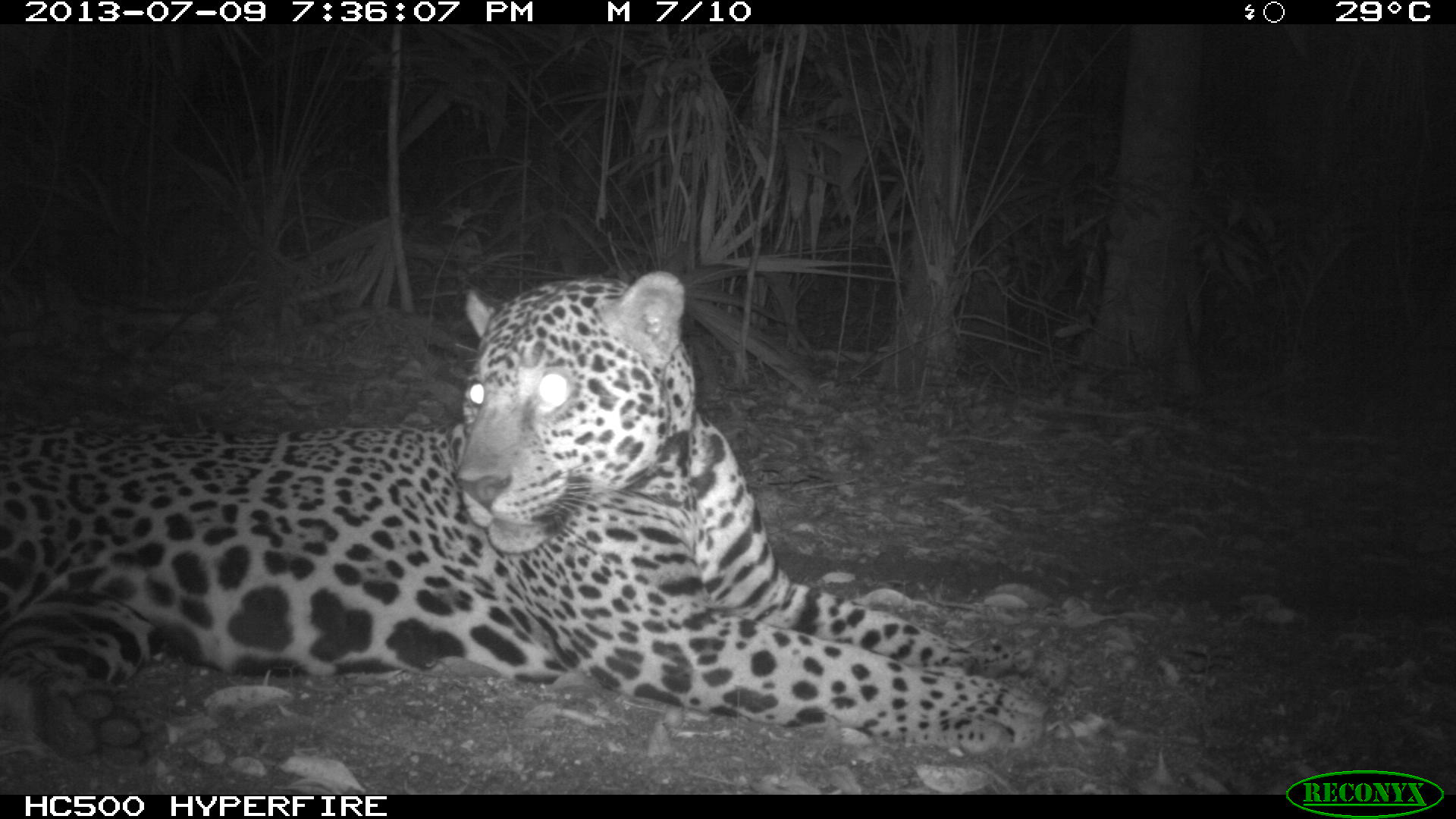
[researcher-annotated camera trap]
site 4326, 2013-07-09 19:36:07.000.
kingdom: Animalia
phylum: Chordata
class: Mammalia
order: Carnivora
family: Felidae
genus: Panthera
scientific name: Panthera onca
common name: jaguar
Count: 1.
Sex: male.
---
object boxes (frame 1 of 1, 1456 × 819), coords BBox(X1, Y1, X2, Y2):
panthera onca: BBox(0, 268, 1055, 775)